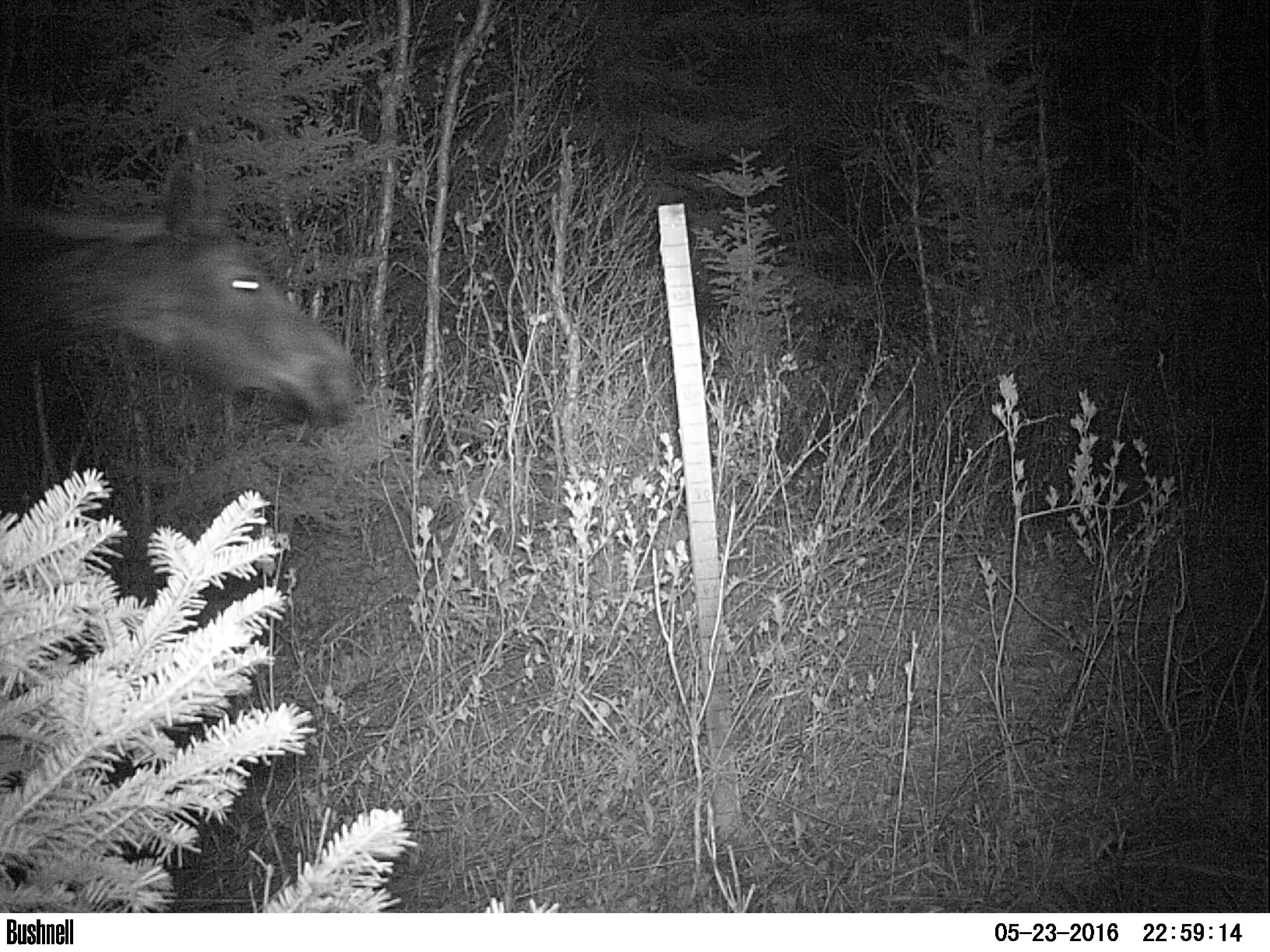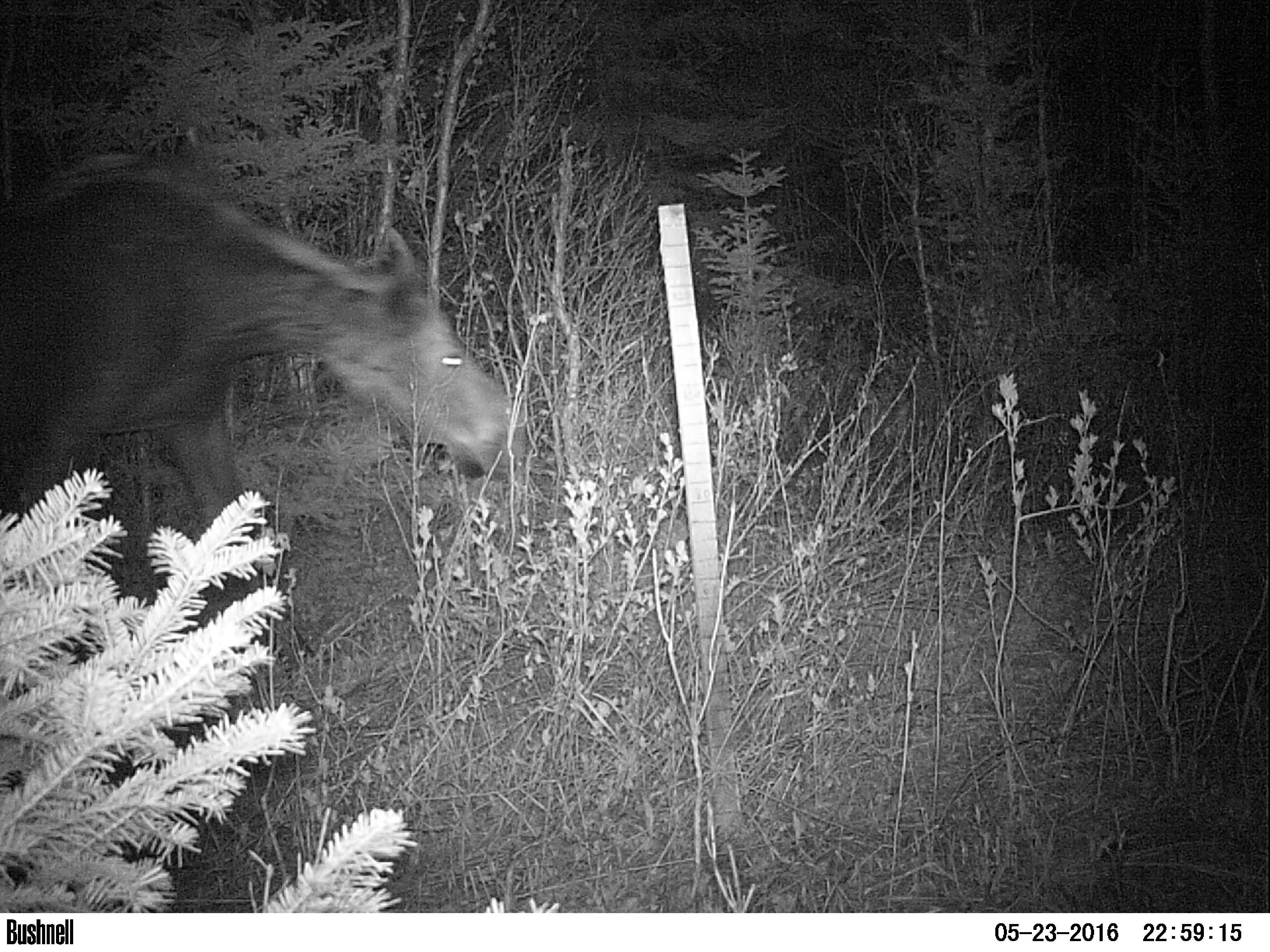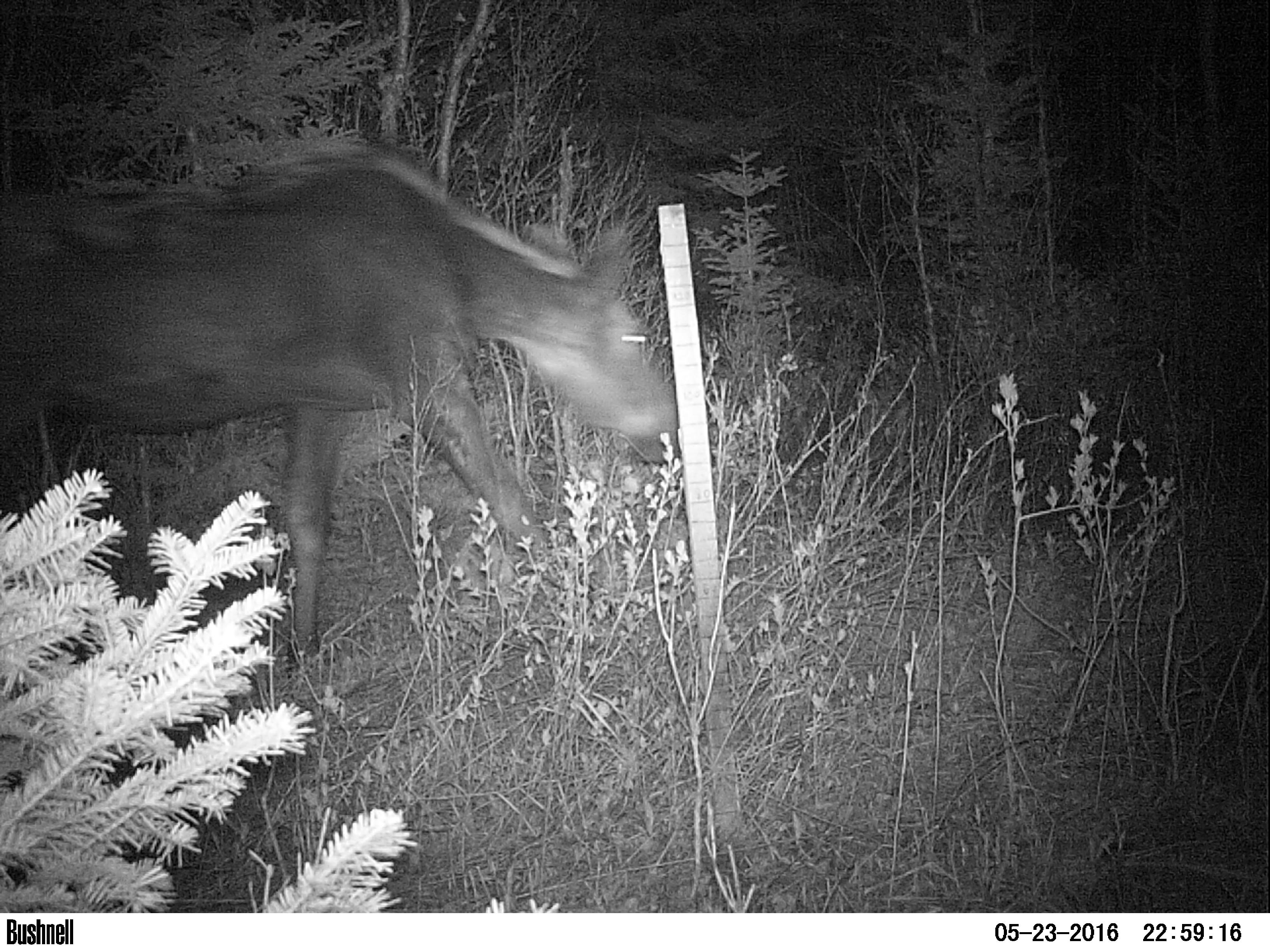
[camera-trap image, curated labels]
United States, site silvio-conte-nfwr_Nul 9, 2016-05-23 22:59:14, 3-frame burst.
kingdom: Animalia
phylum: Chordata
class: Mammalia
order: Artiodactyla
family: Cervidae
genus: Alces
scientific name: Alces alces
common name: moose